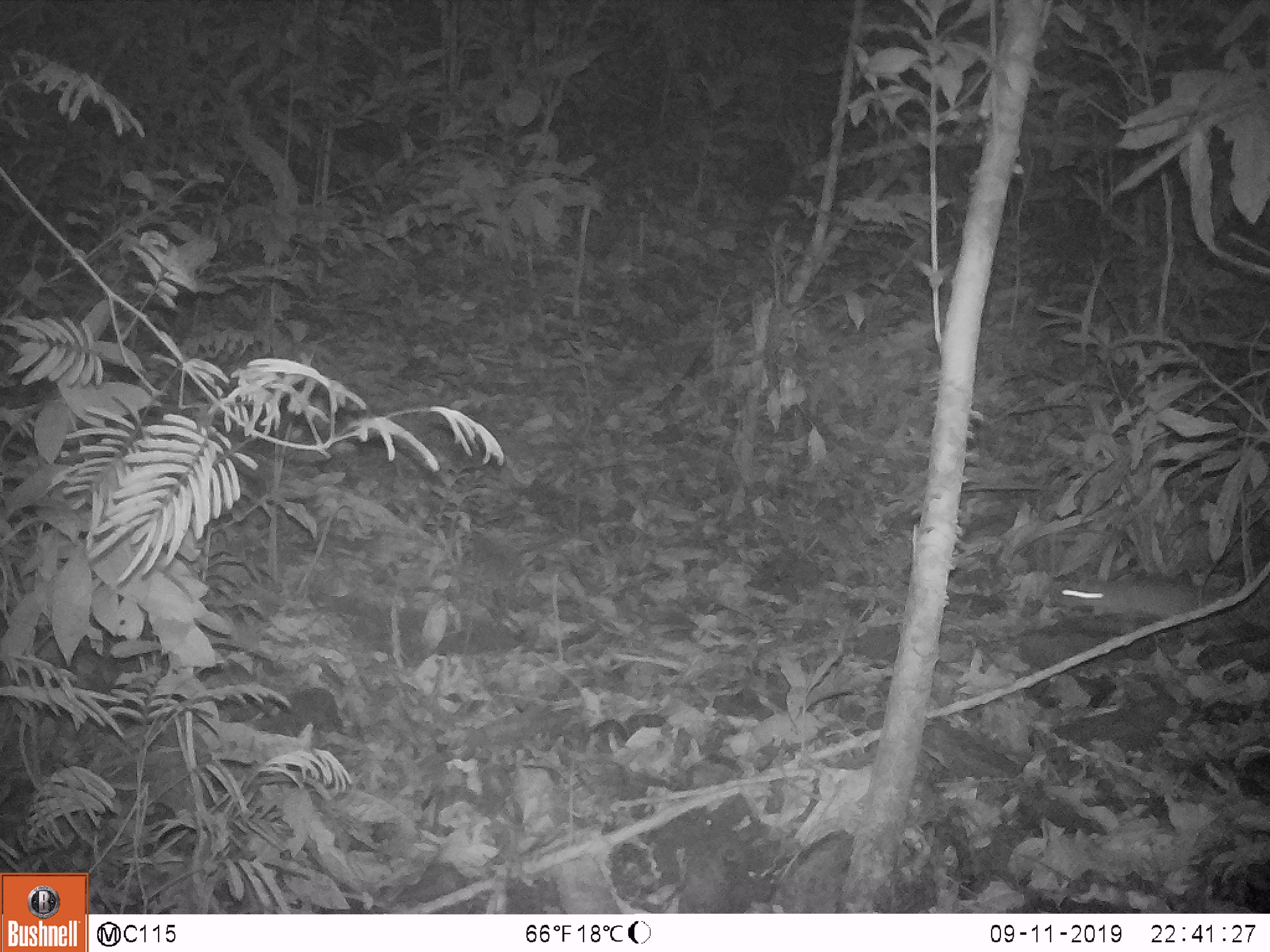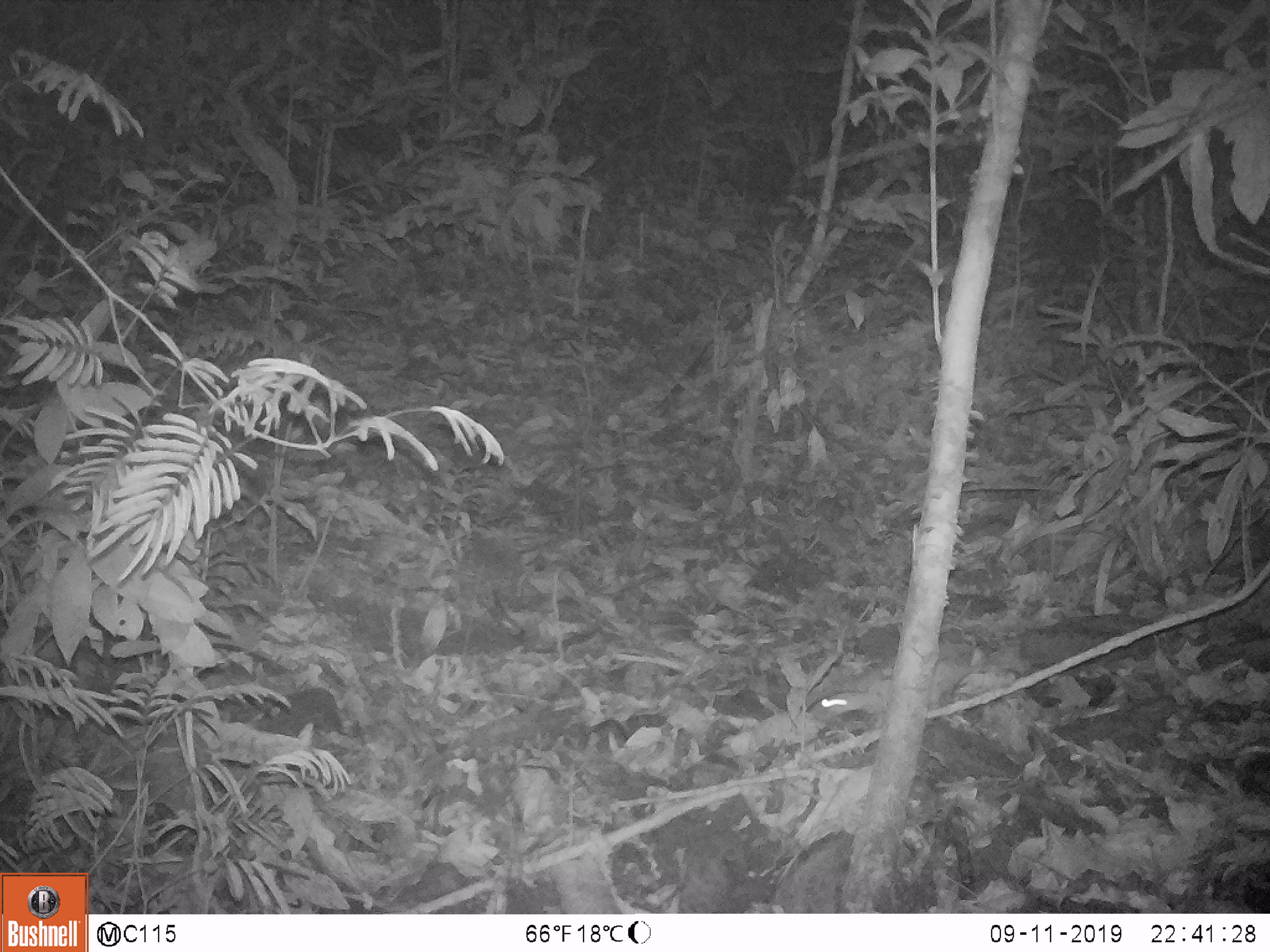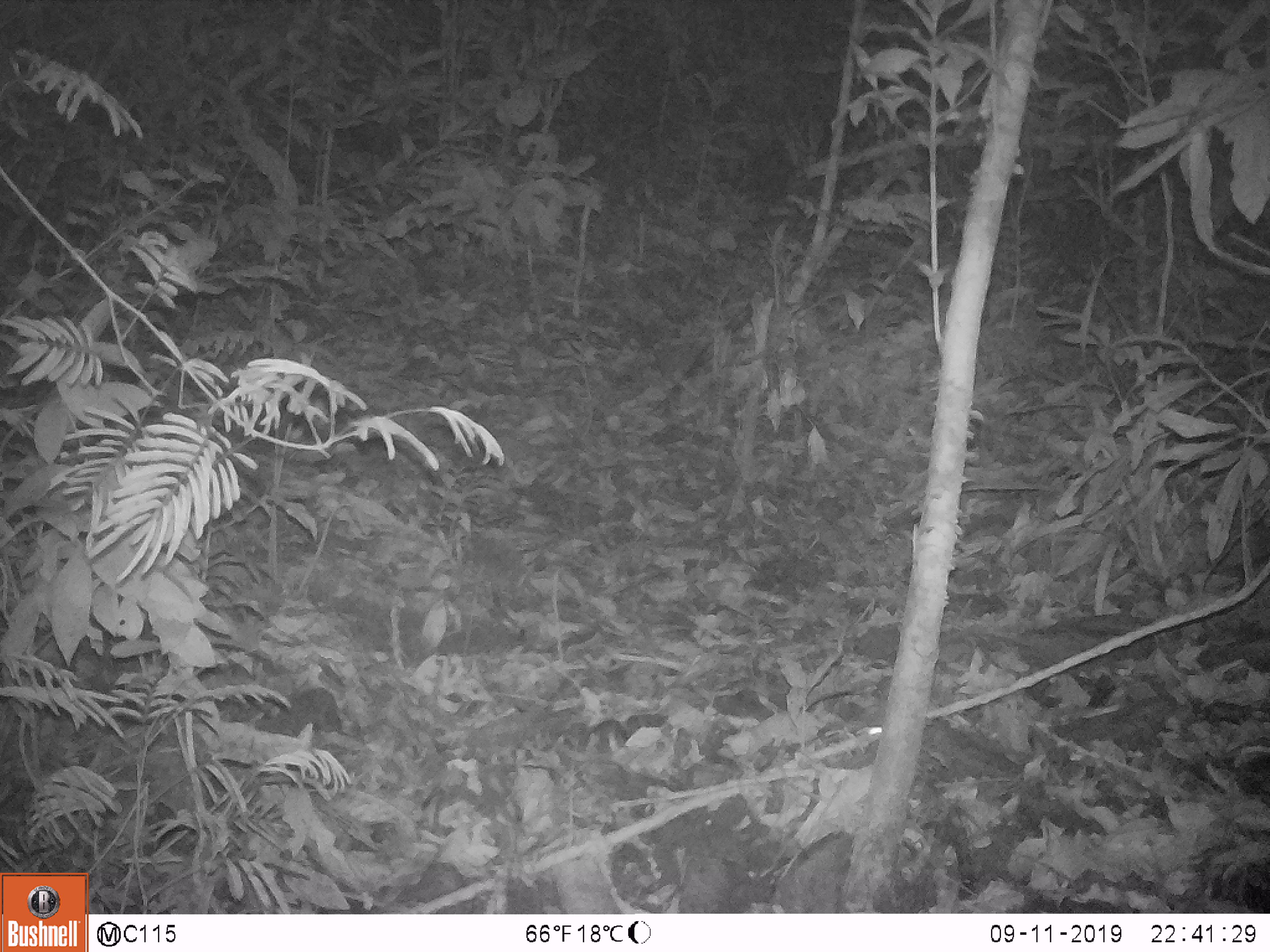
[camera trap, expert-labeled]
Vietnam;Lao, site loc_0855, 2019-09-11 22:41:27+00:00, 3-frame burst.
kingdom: Animalia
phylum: Chordata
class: Mammalia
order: Rodentia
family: Muridae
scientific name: Muridae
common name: old-world mice and rats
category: unidentified murid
Unidentified murid (old-world mice and rats) (Muridae). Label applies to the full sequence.